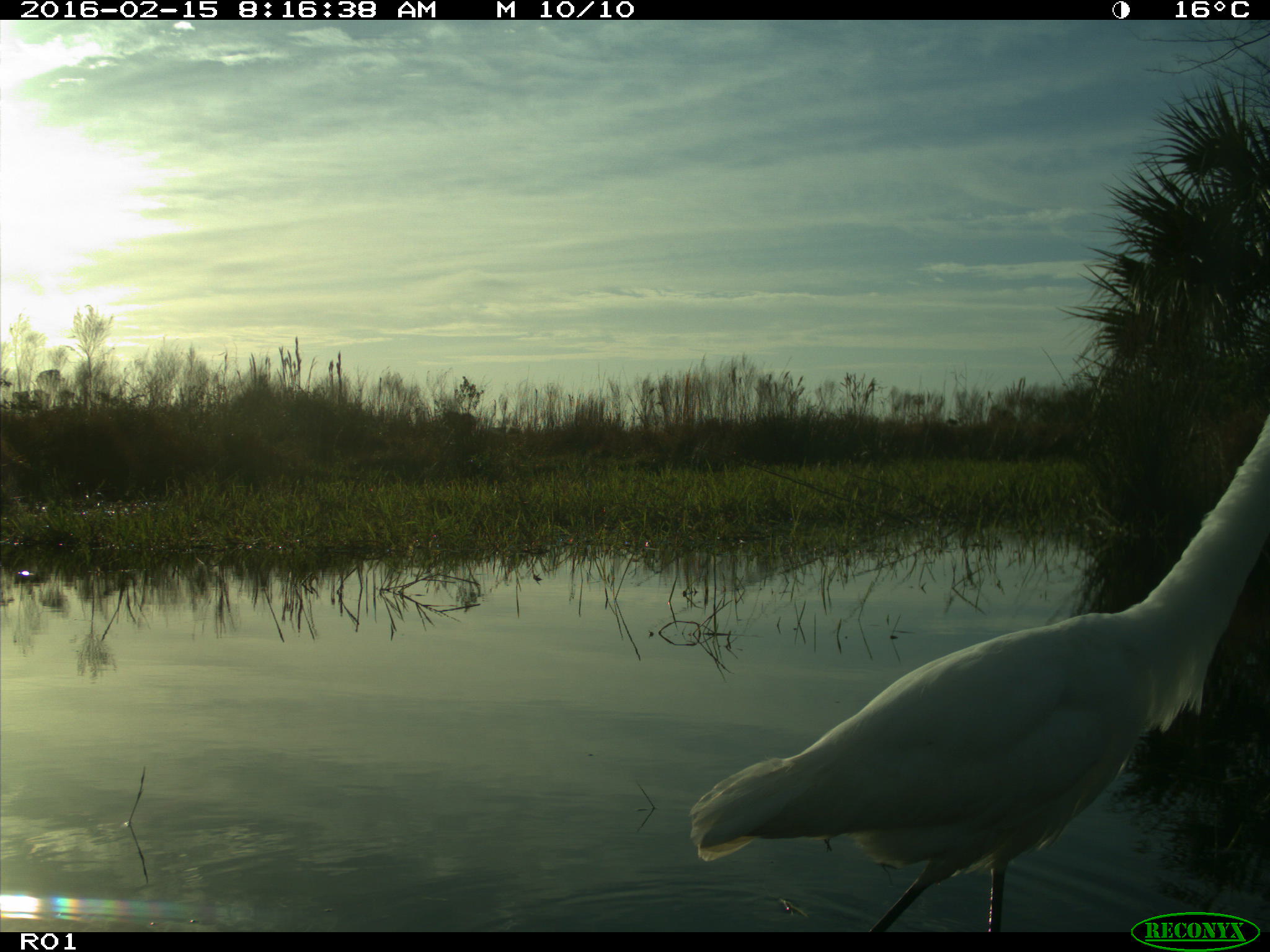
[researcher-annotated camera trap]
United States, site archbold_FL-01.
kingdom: Animalia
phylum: Chordata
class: Aves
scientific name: Aves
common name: birds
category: unidentified bird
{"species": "unidentified bird (birds) (Aves)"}